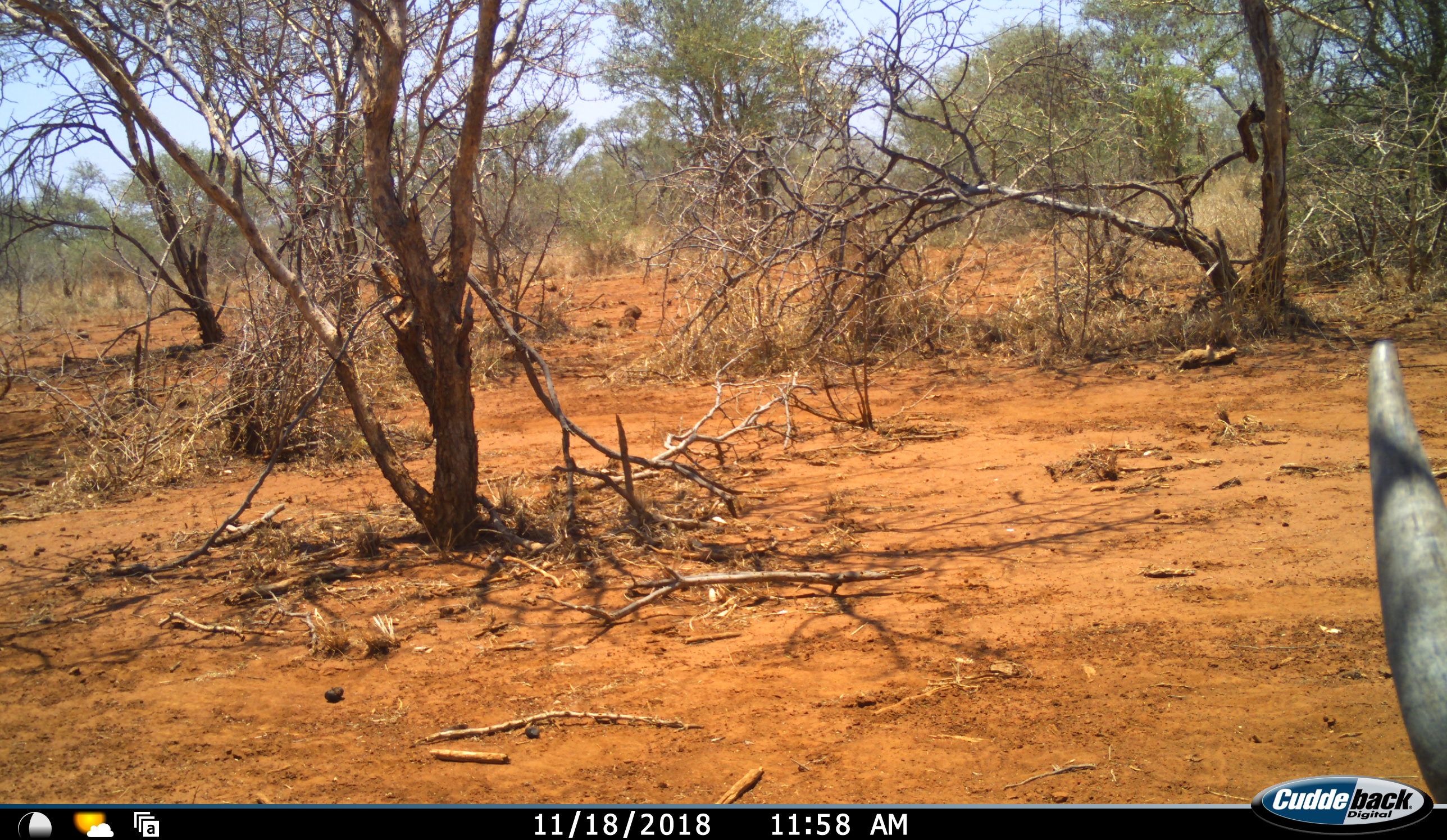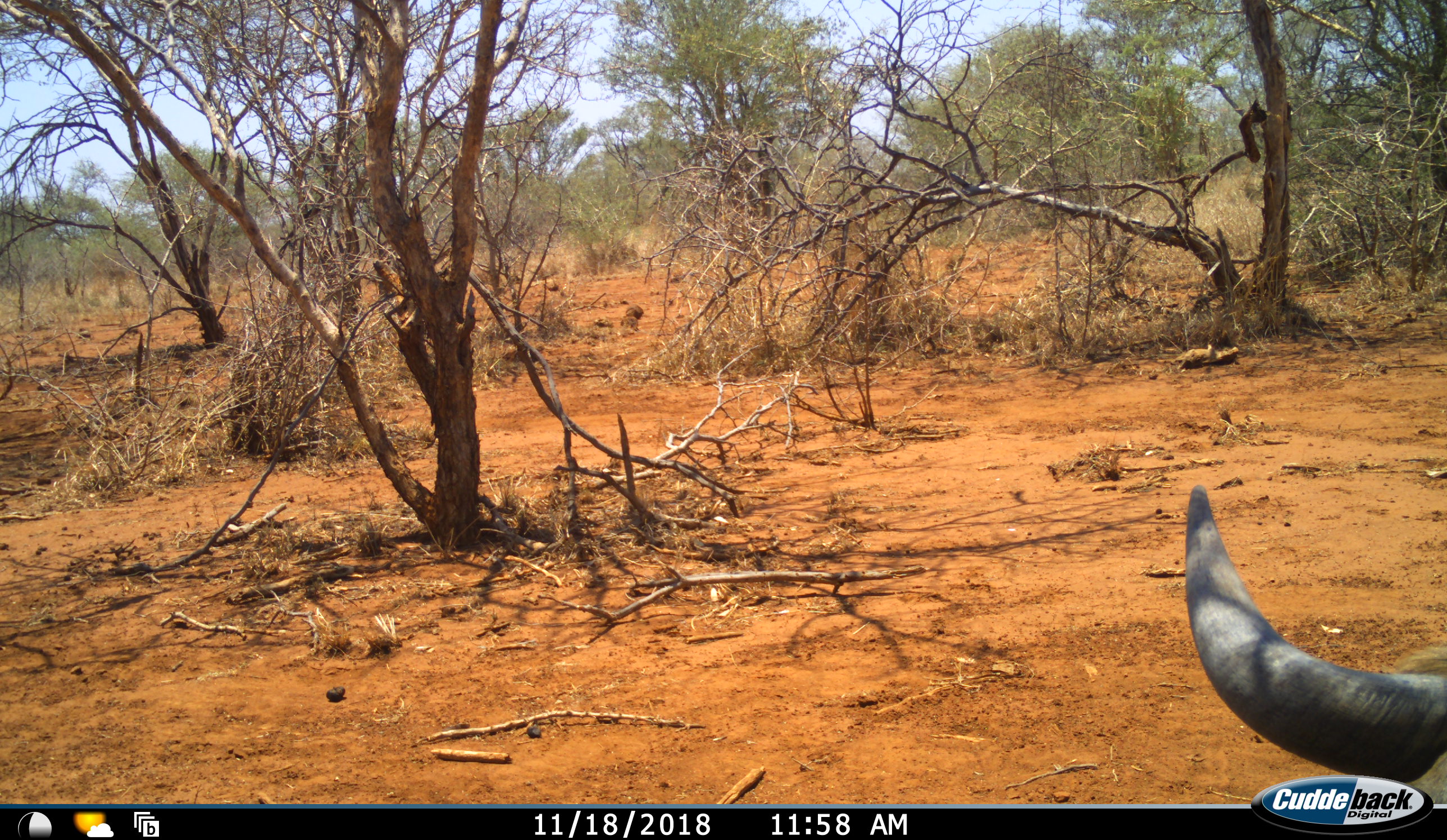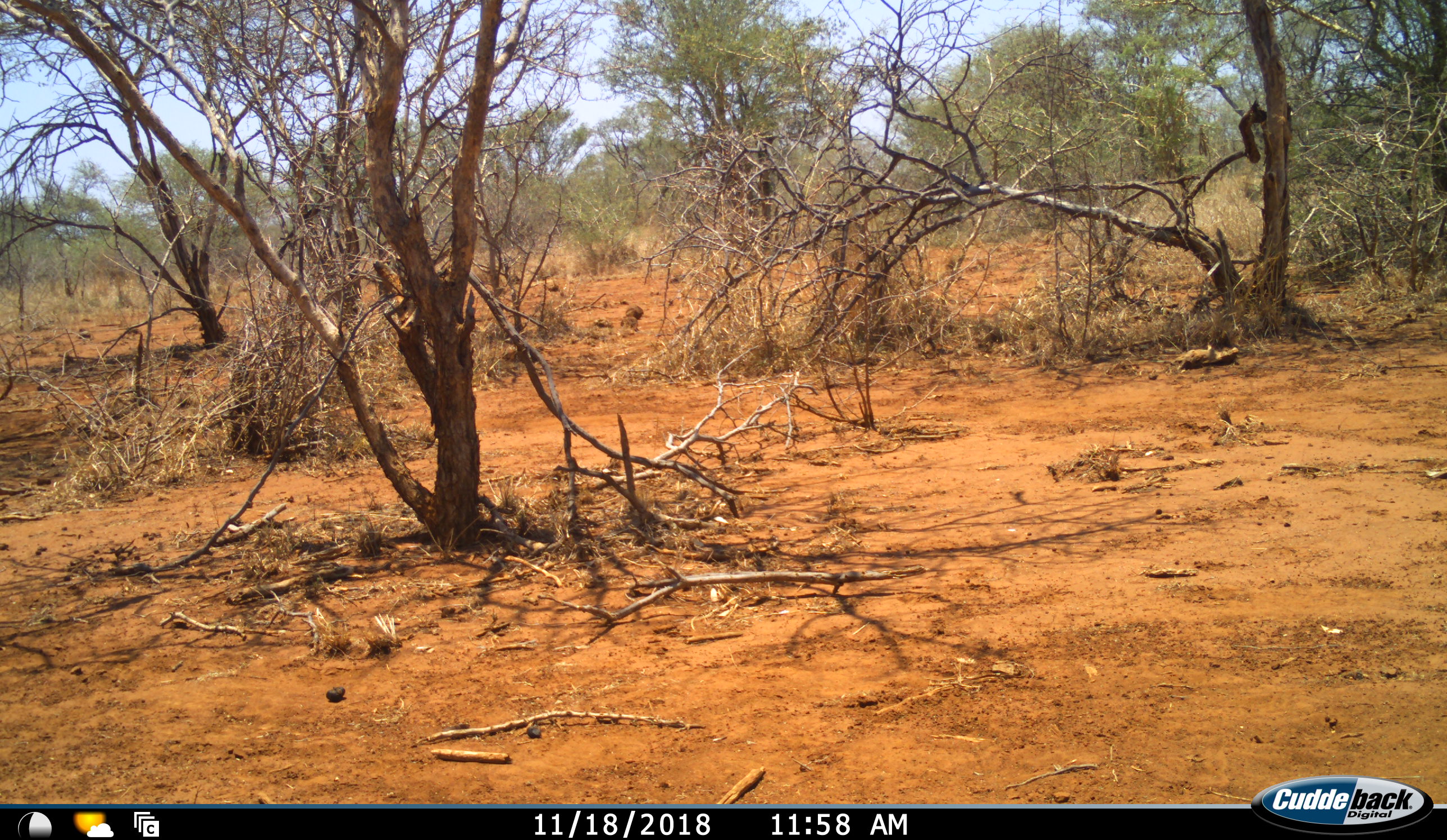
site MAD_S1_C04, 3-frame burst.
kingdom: Animalia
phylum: Chordata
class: Mammalia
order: Artiodactyla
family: Bovidae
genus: Connochaetes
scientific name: Connochaetes taurinus taurinus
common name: blue wildebeest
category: wildebeestblue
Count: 1.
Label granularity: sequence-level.